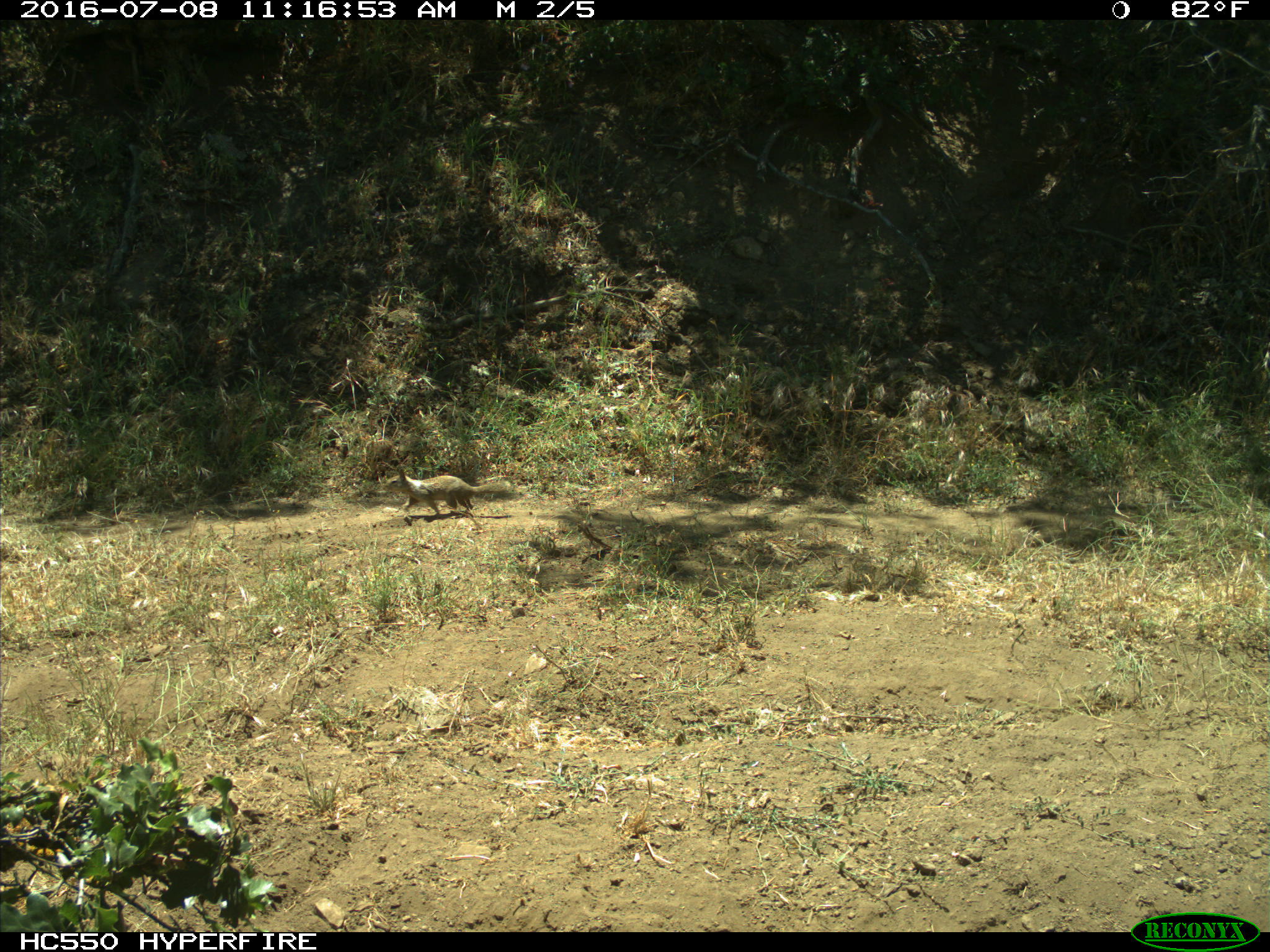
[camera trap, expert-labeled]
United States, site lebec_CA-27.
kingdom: Animalia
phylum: Chordata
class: Mammalia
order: Rodentia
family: Sciuridae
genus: Otospermophilus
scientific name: Otospermophilus beecheyi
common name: california ground squirrel